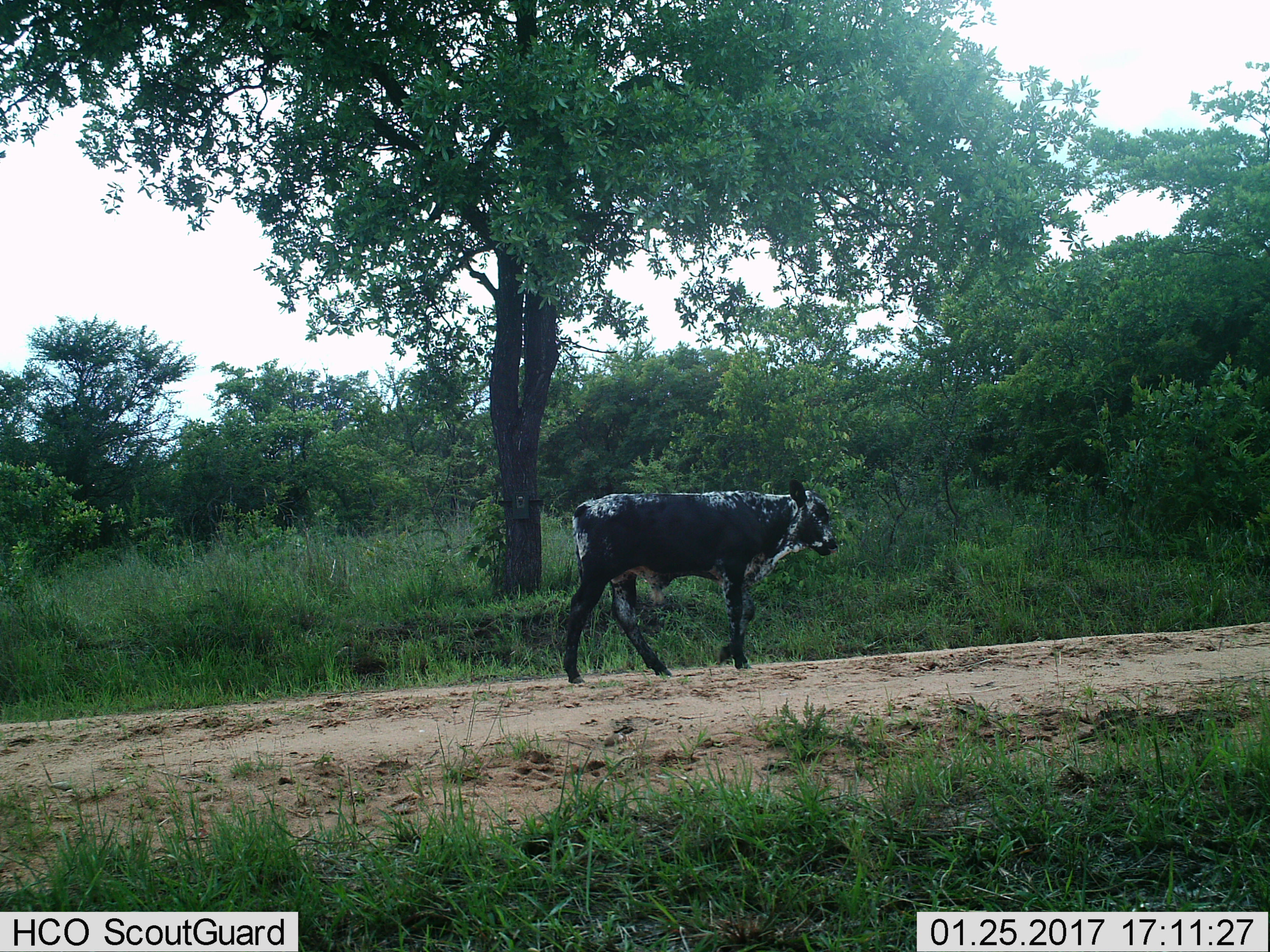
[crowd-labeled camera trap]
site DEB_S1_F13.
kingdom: Animalia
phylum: Chordata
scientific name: Vertebrata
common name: domestic animal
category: domesticanimal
Domesticanimal (domestic animal) (Vertebrata), count 1. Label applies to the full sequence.